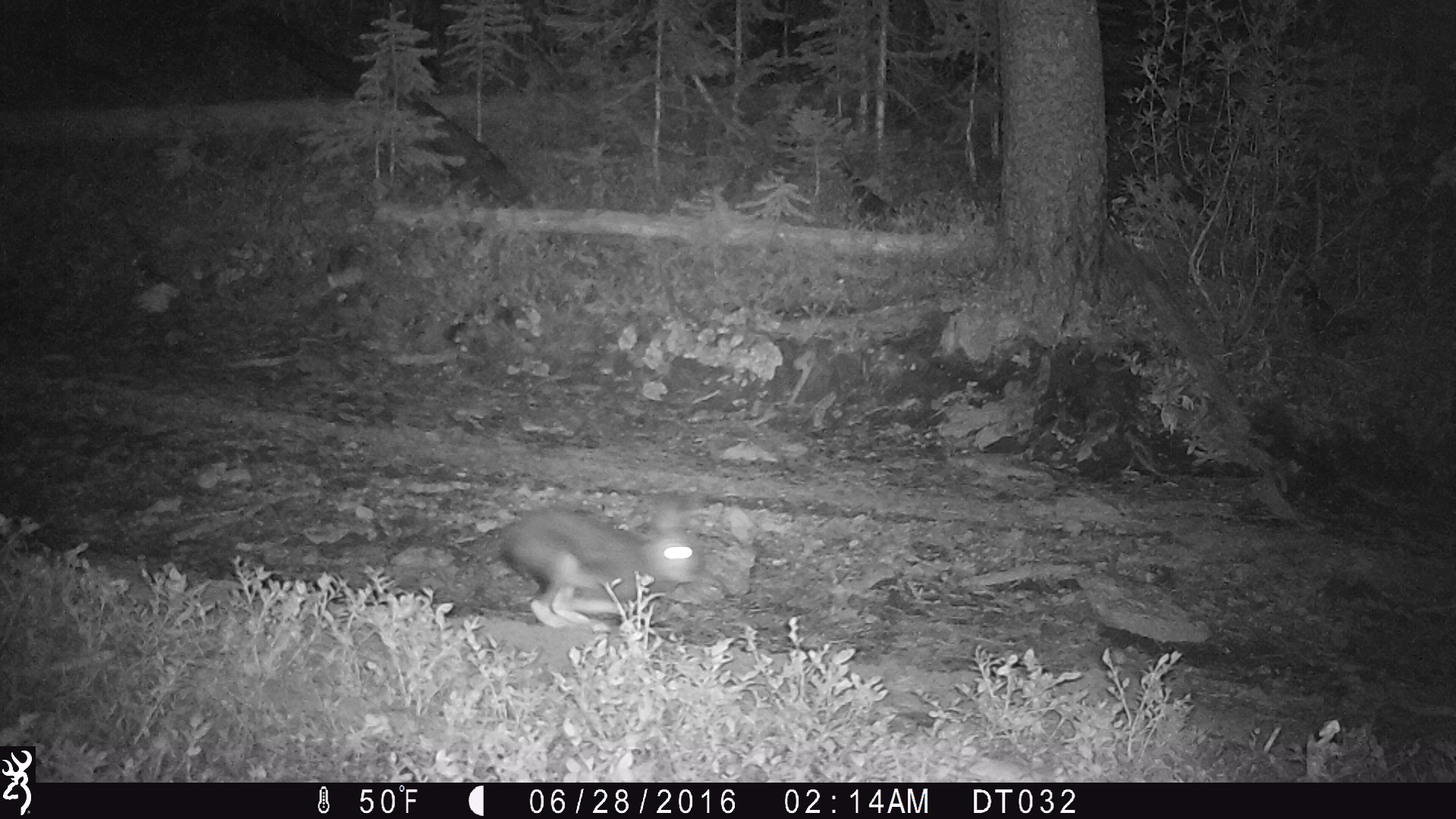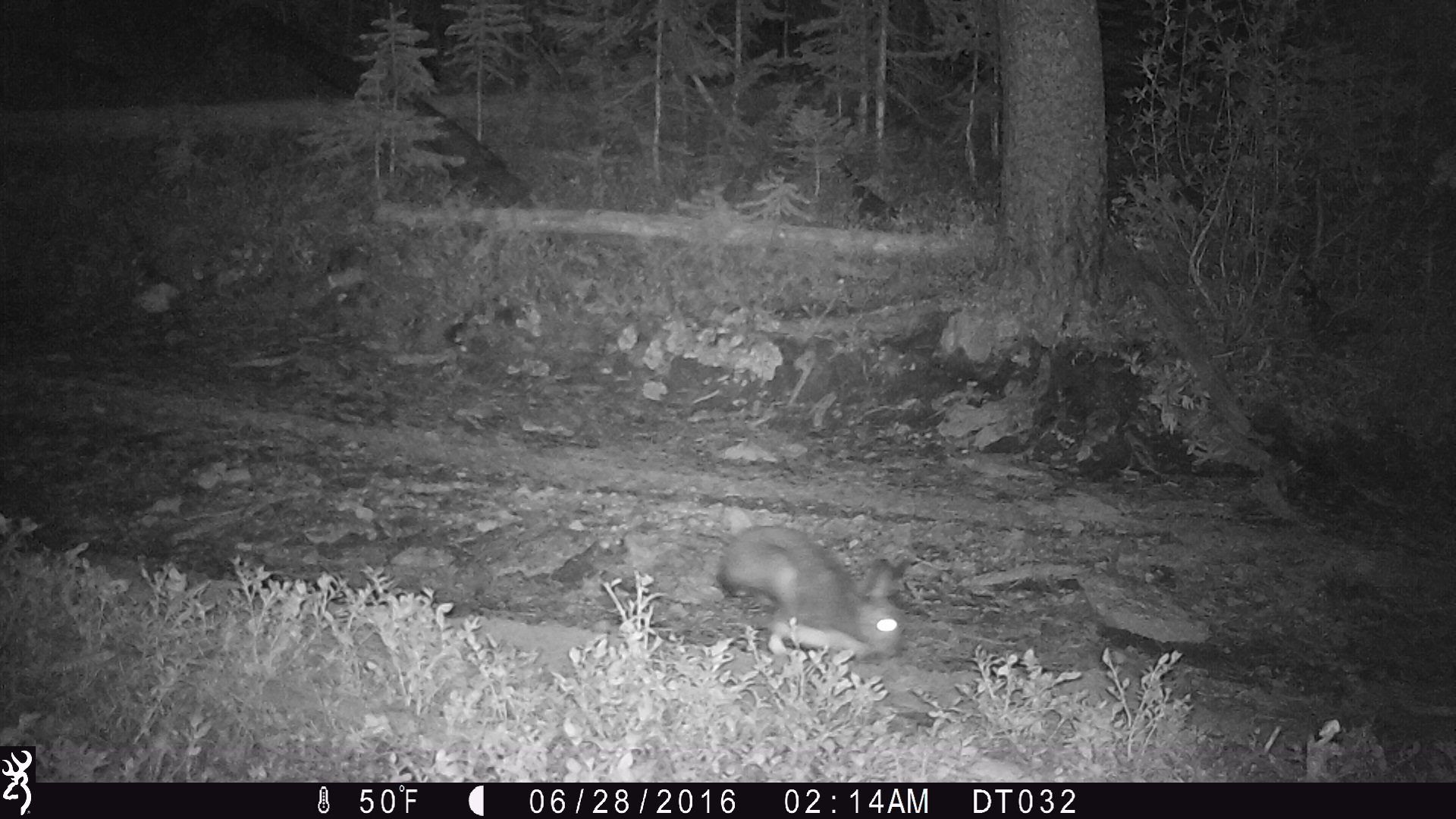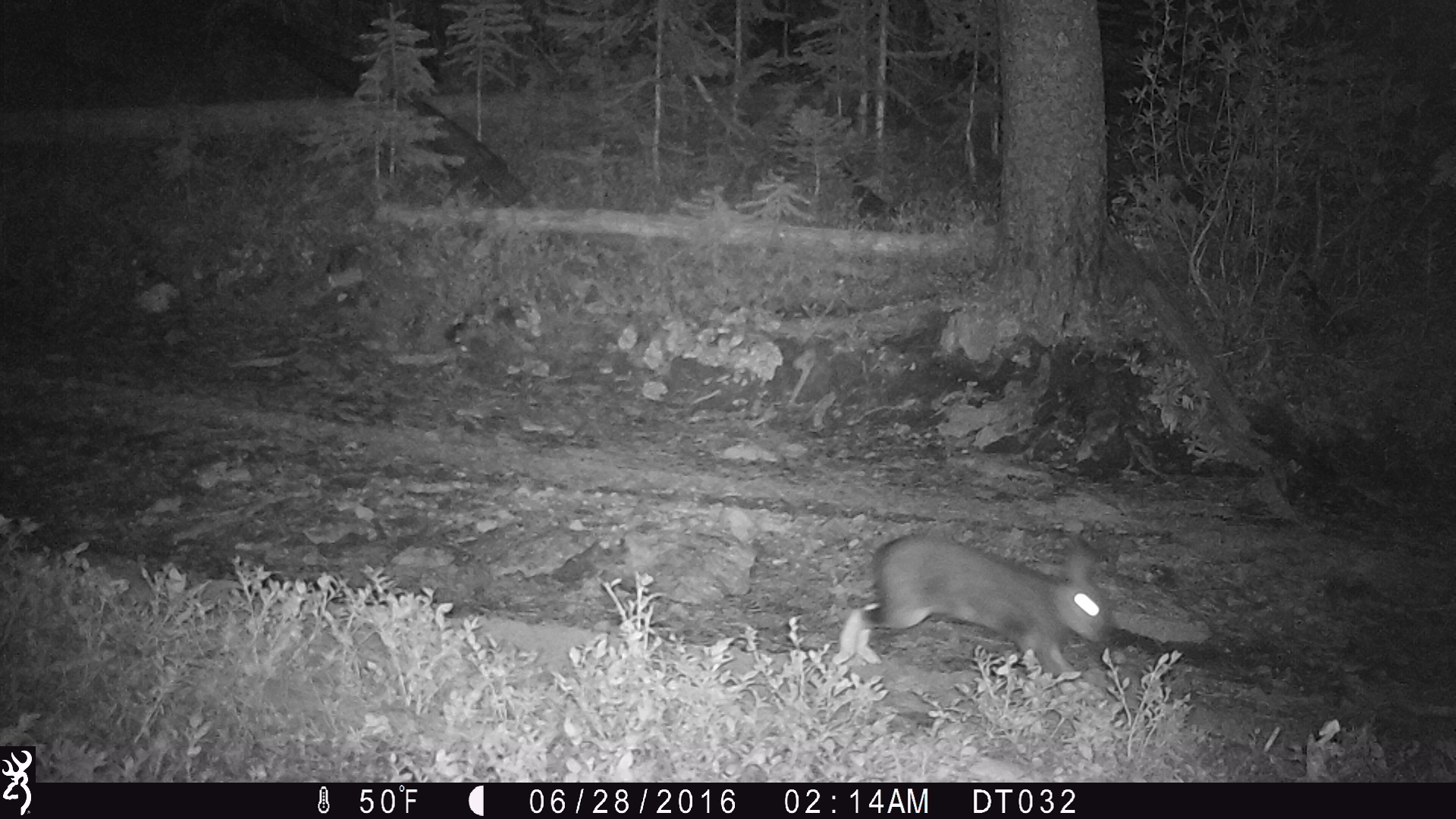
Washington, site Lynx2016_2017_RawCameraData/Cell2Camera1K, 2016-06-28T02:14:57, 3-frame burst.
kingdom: Animalia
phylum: Chordata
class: Mammalia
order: Lagomorpha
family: Leporidae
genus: Lepus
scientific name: Lepus americanus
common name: snowshoe hare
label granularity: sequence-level